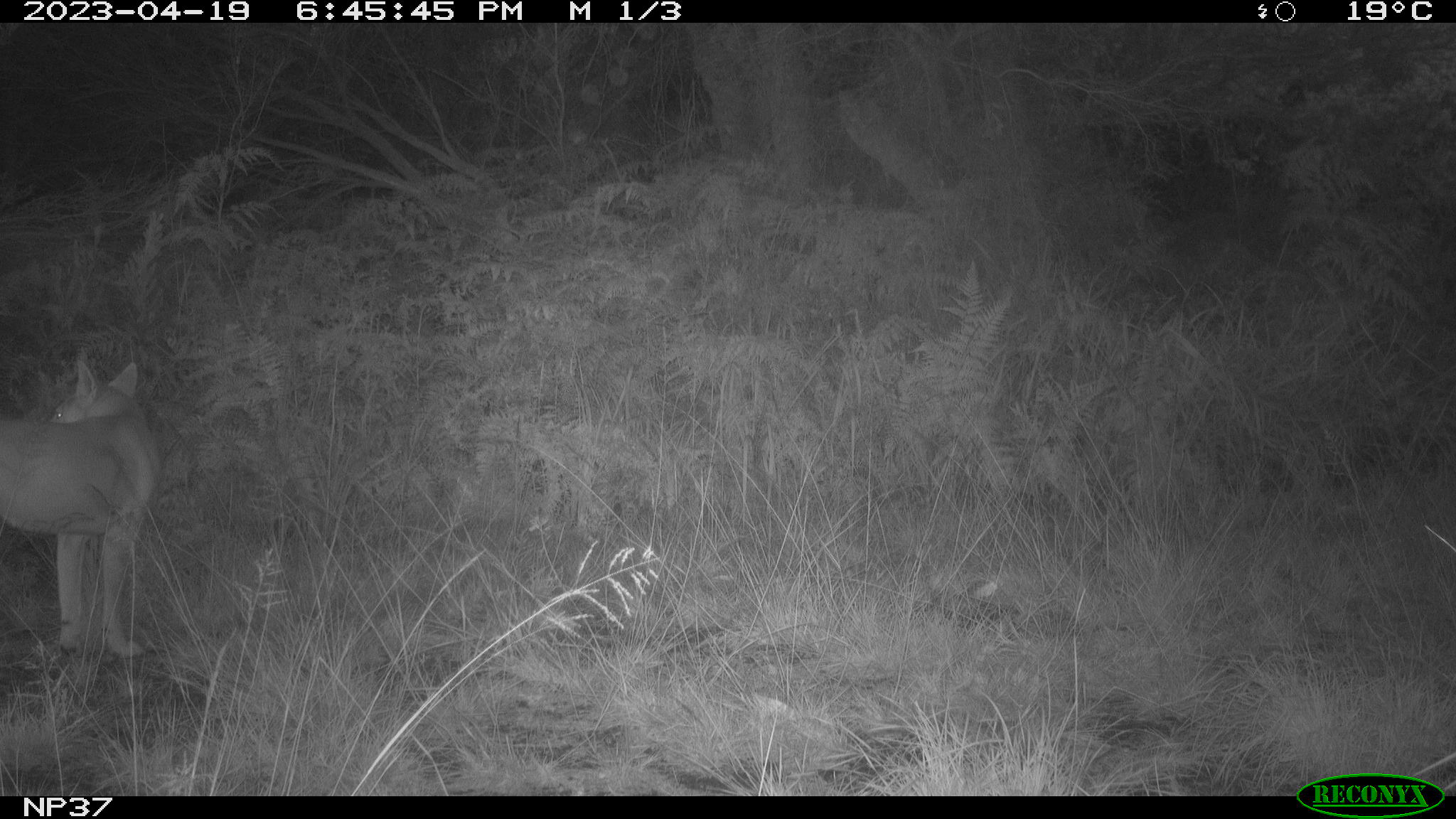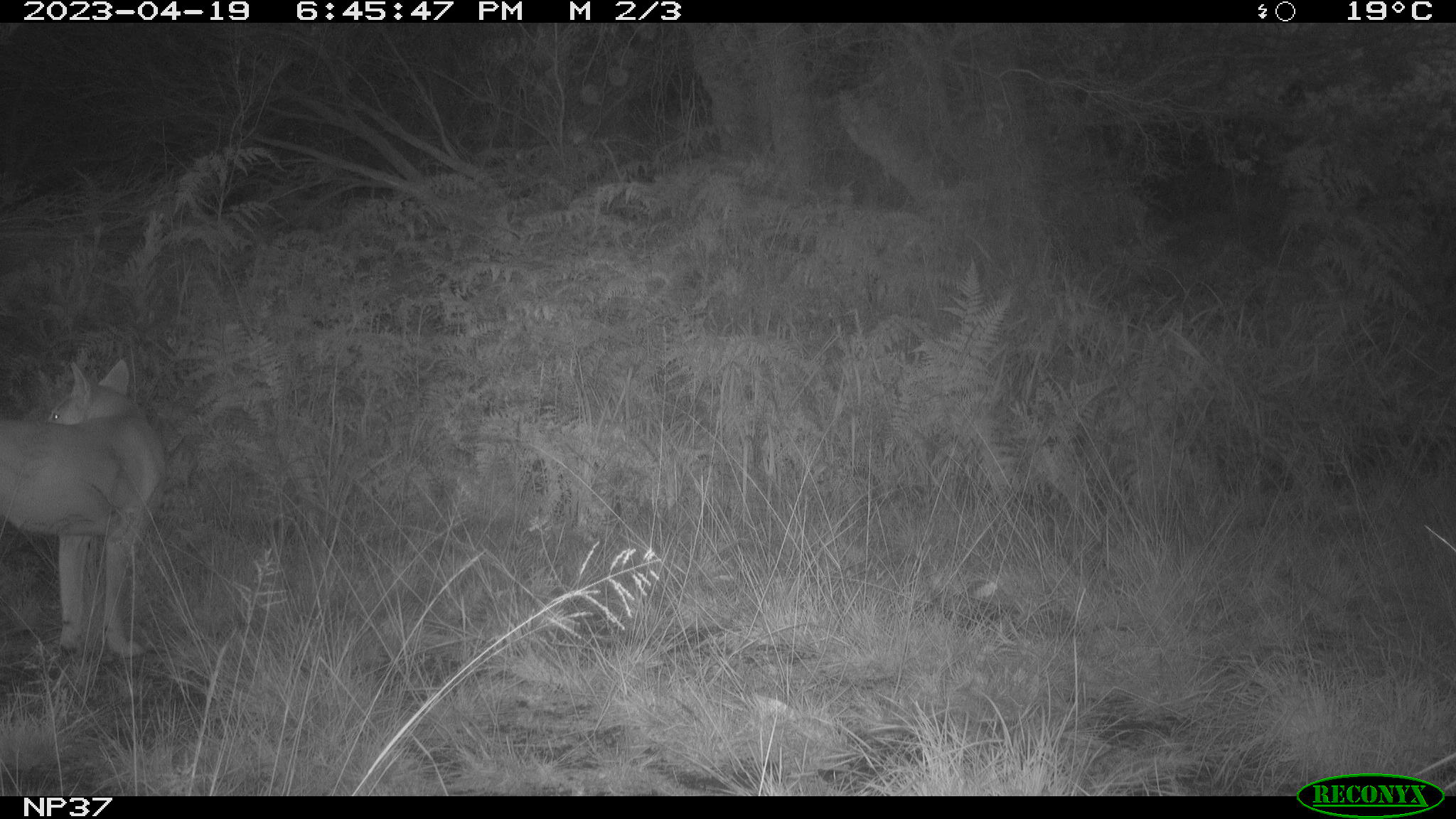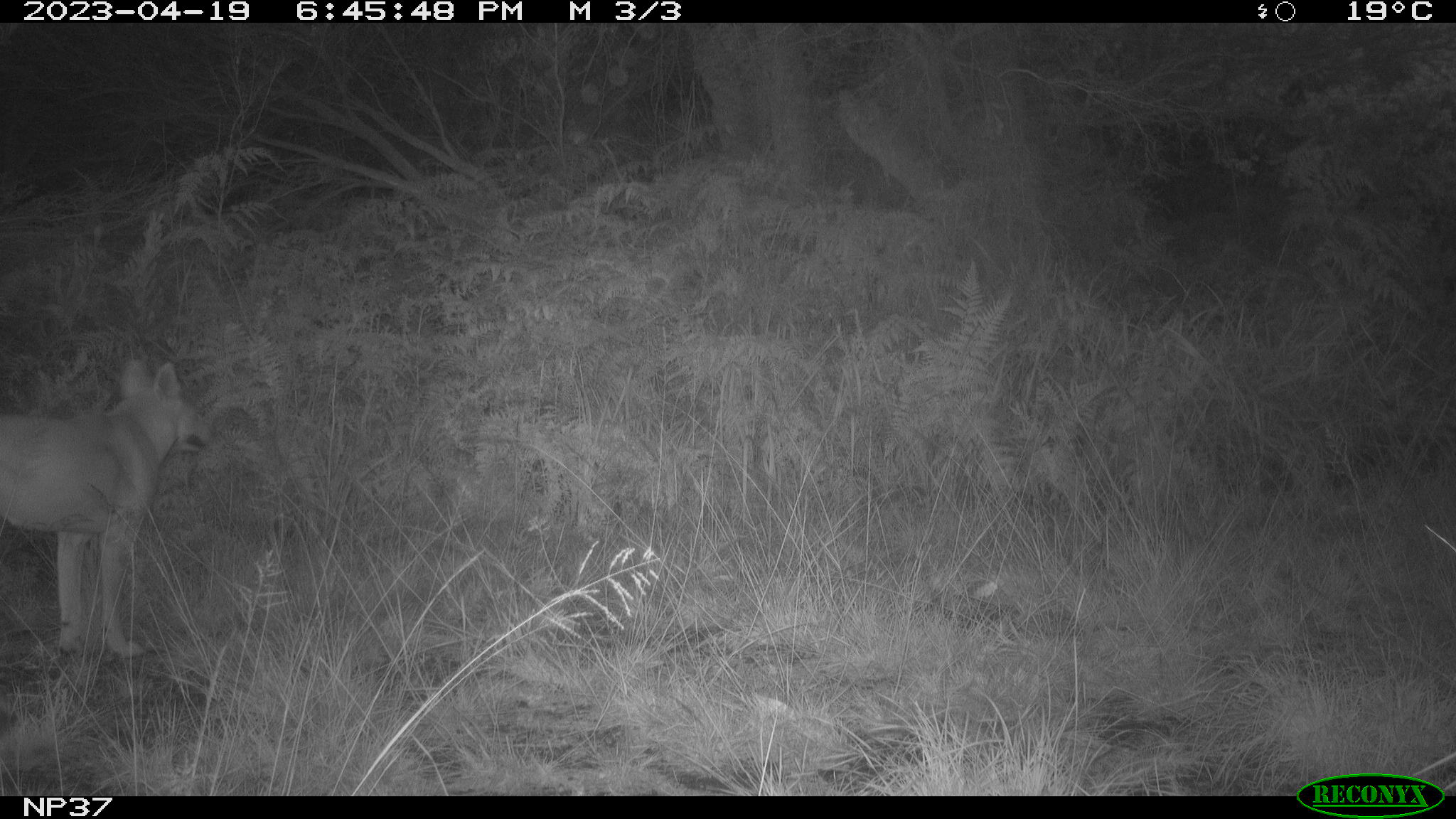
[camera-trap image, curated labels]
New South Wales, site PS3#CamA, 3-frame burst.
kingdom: Animalia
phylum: Chordata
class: Mammalia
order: Carnivora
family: Canidae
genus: Canis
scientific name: Canis familiaris dingo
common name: dingo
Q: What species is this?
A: Dingo (Canis familiaris dingo).